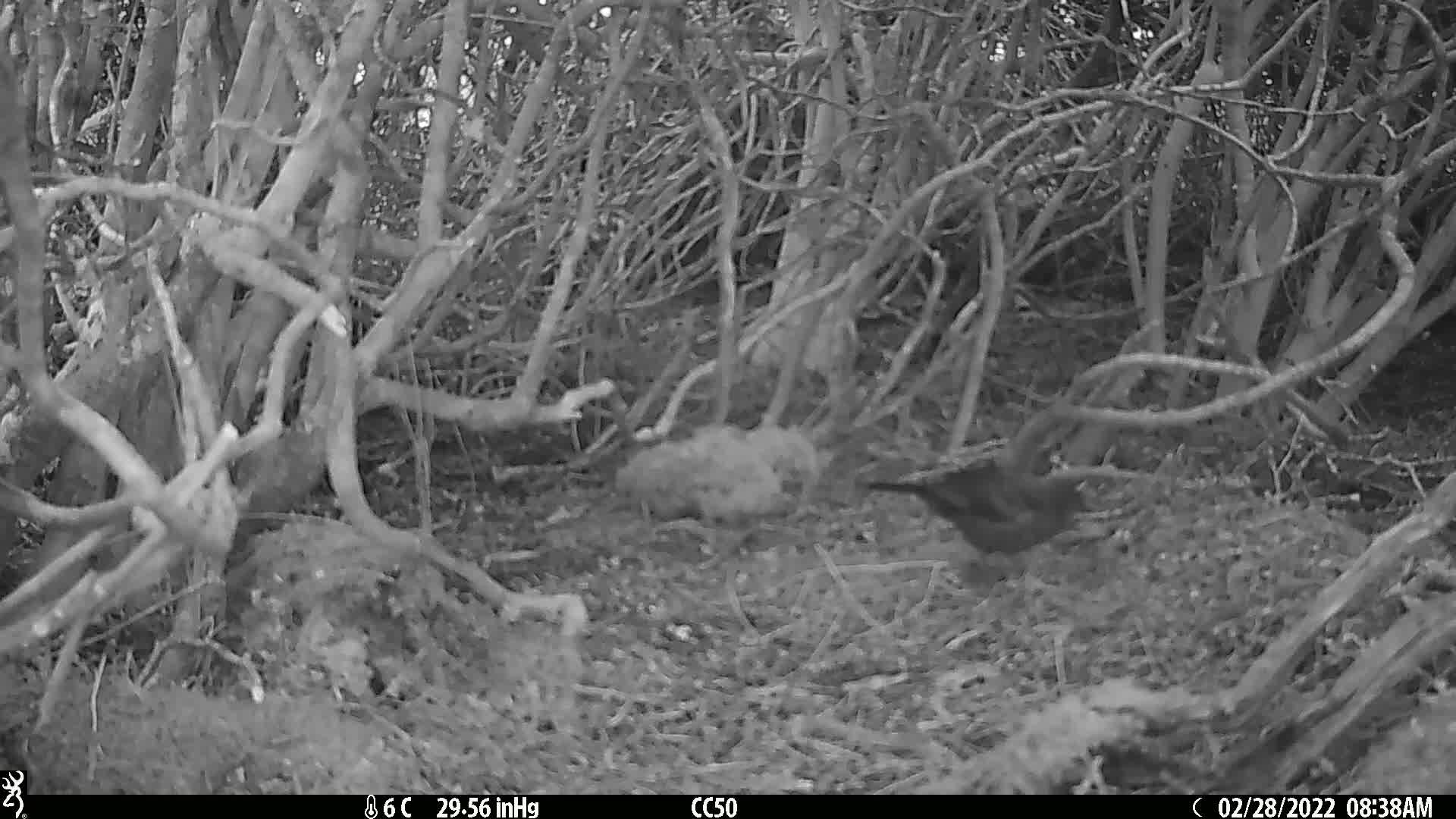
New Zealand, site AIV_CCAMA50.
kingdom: Animalia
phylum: Chordata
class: Aves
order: Passeriformes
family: Turdidae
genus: Turdus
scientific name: Turdus merula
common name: eurasian blackbird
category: blackbird